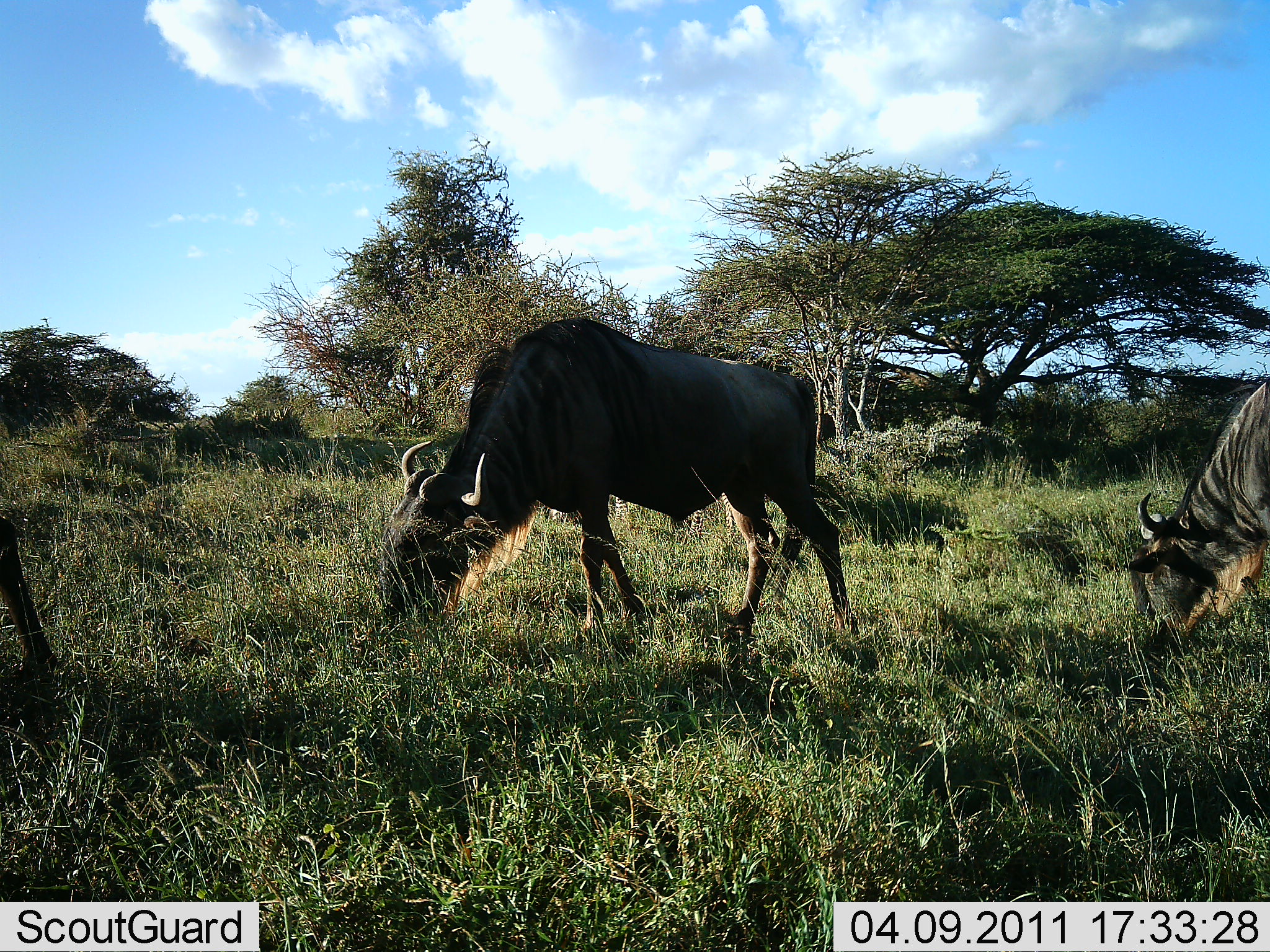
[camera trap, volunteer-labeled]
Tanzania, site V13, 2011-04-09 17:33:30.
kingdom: Animalia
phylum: Chordata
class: Mammalia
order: Artiodactyla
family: Bovidae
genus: Connochaetes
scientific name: Connochaetes taurinus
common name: blue wildebeest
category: wildebeest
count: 2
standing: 21%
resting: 0%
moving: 7%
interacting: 0%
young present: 0%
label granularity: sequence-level